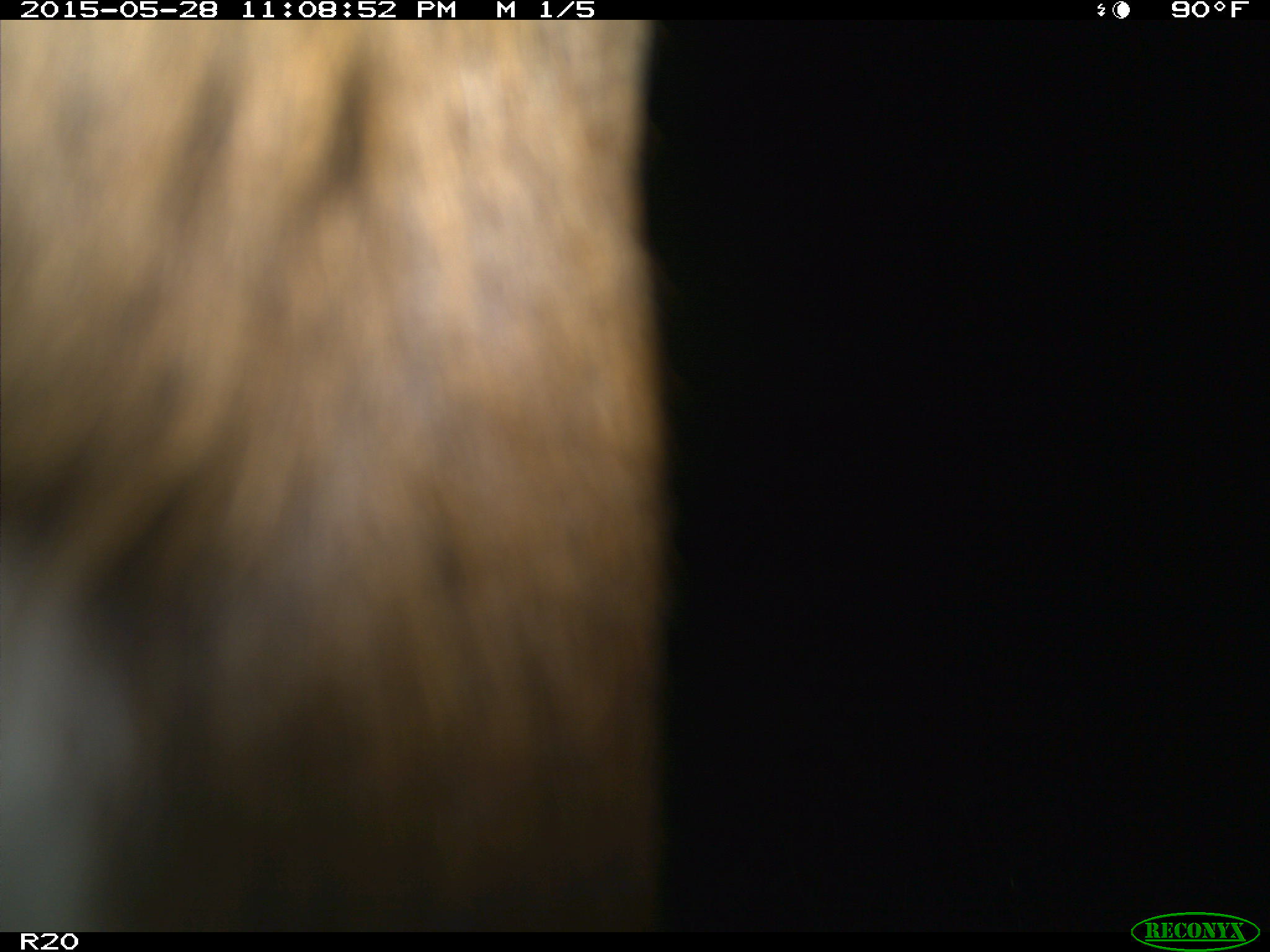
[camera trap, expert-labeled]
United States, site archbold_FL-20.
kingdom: Animalia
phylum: Chordata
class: Mammalia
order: Artiodactyla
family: Bovidae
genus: Bos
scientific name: Bos taurus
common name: domestic cow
Bos taurus (domestic cow).